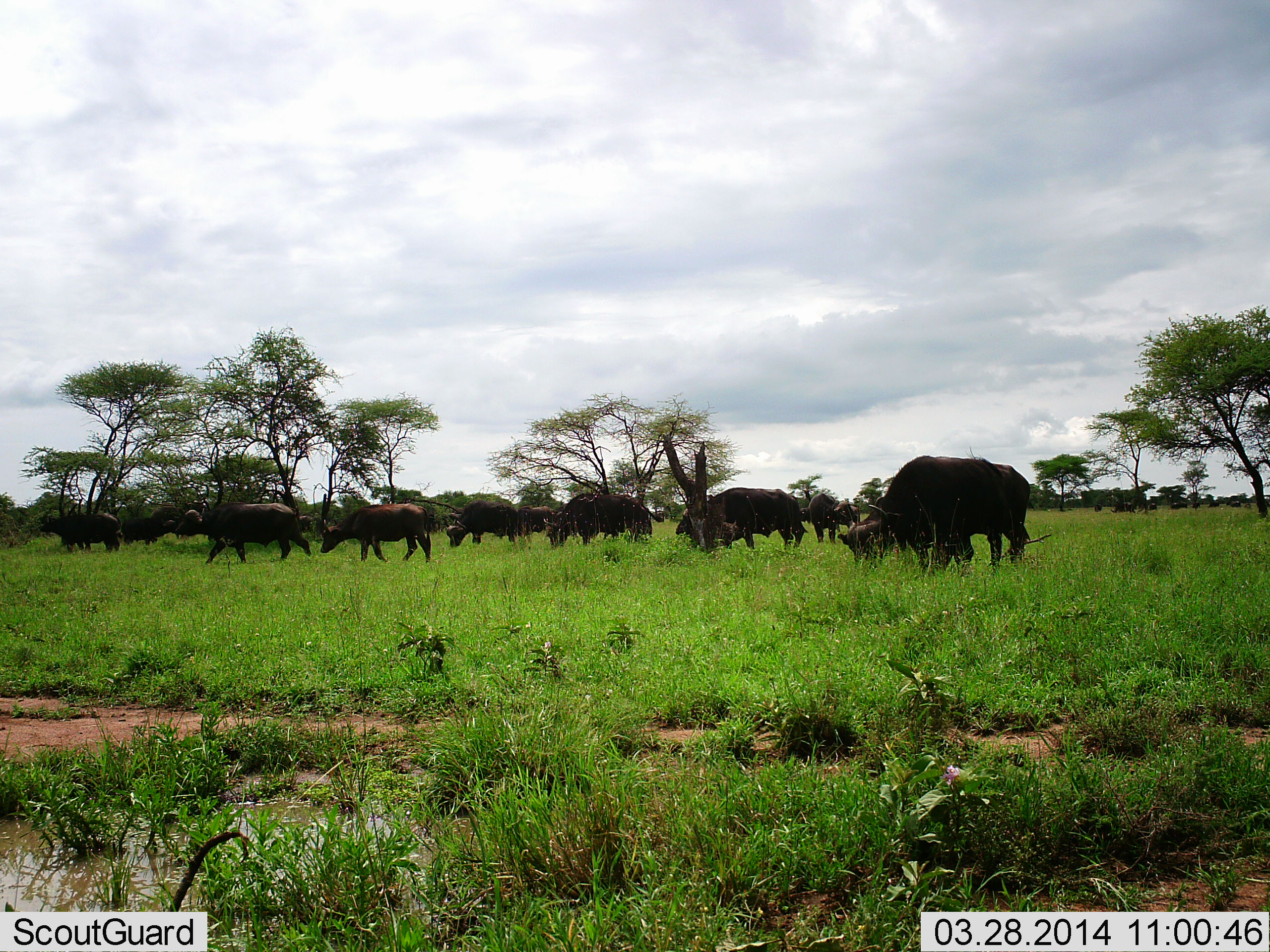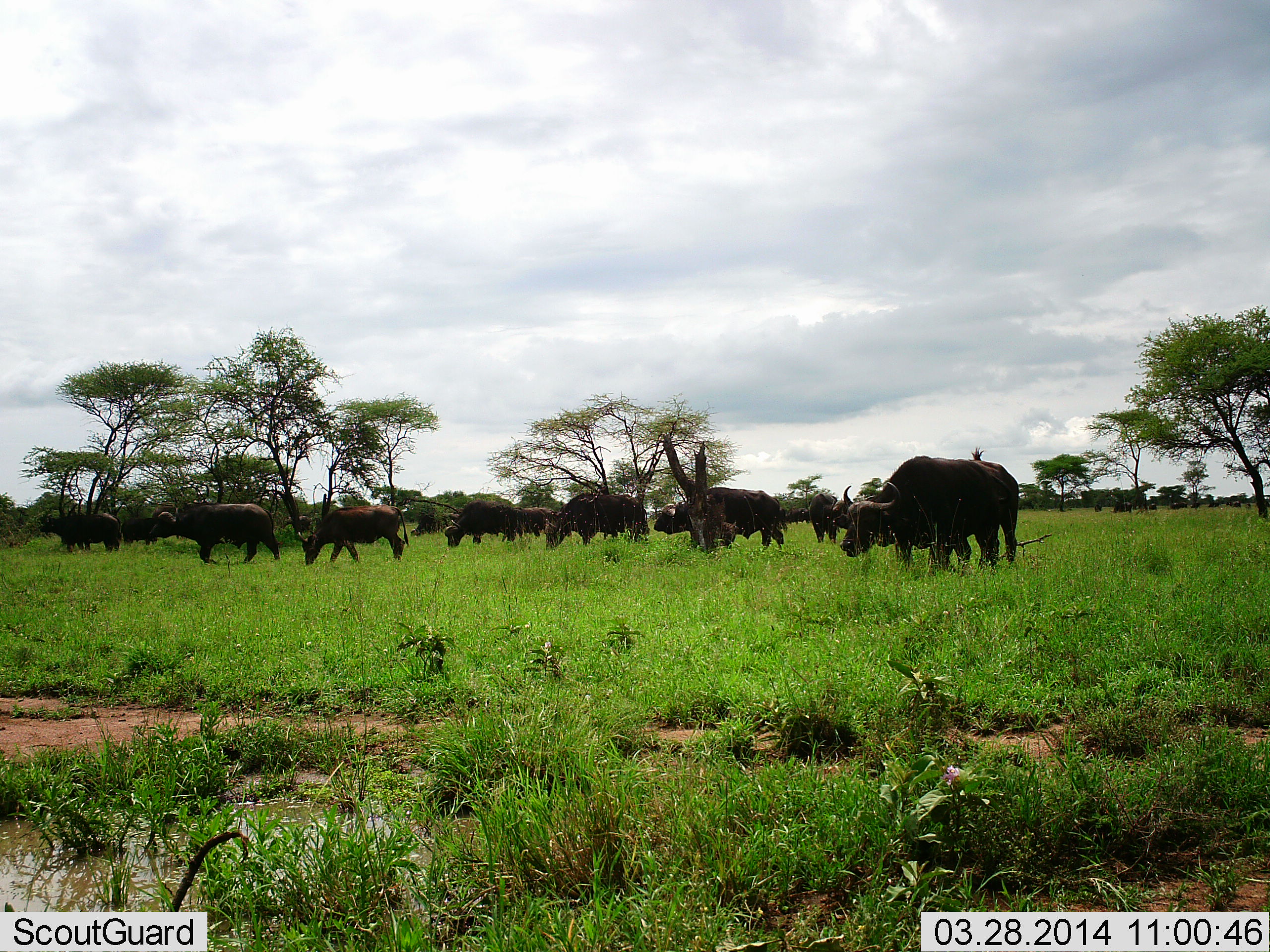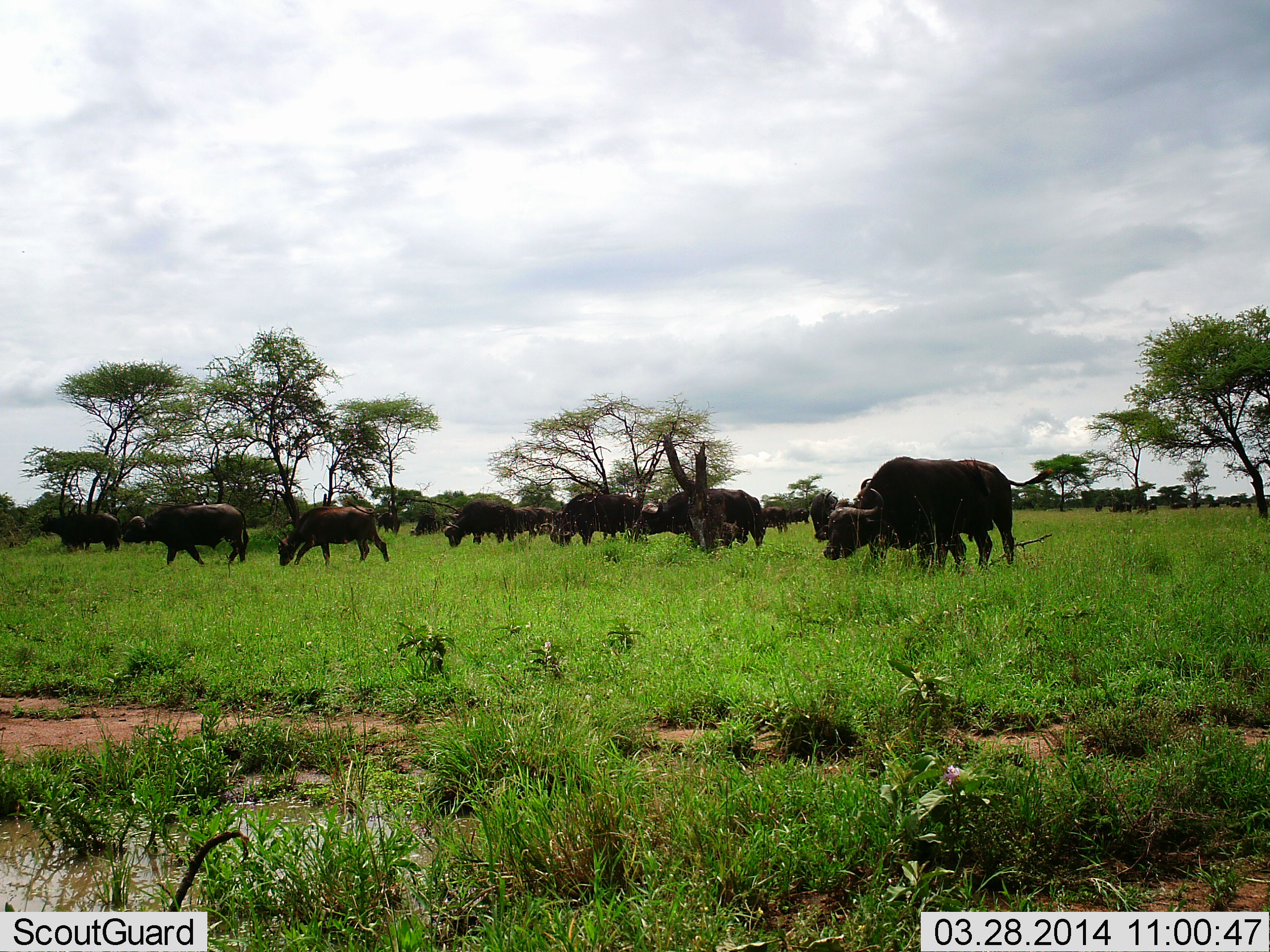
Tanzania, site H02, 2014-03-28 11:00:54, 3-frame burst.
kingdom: Animalia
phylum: Chordata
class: Mammalia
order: Artiodactyla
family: Bovidae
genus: Syncerus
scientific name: Syncerus caffer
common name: cape buffalo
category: buffalo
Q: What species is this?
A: Buffalo (cape buffalo) (Syncerus caffer).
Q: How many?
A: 11-50.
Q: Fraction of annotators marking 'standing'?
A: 30%.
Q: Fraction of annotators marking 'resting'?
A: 0%.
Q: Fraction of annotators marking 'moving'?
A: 70%.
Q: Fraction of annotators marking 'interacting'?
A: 0%.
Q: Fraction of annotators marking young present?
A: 0%.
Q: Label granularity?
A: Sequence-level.